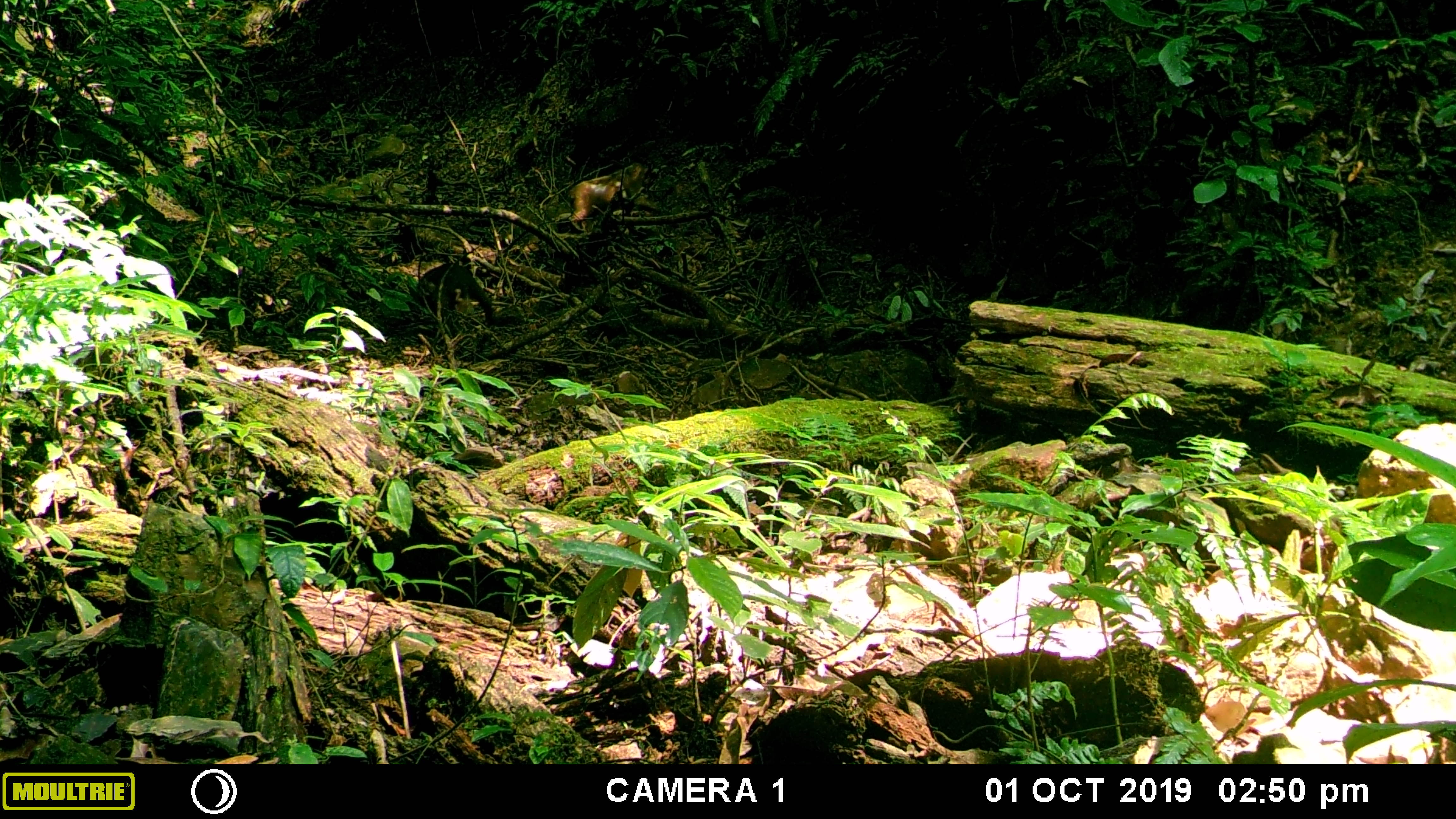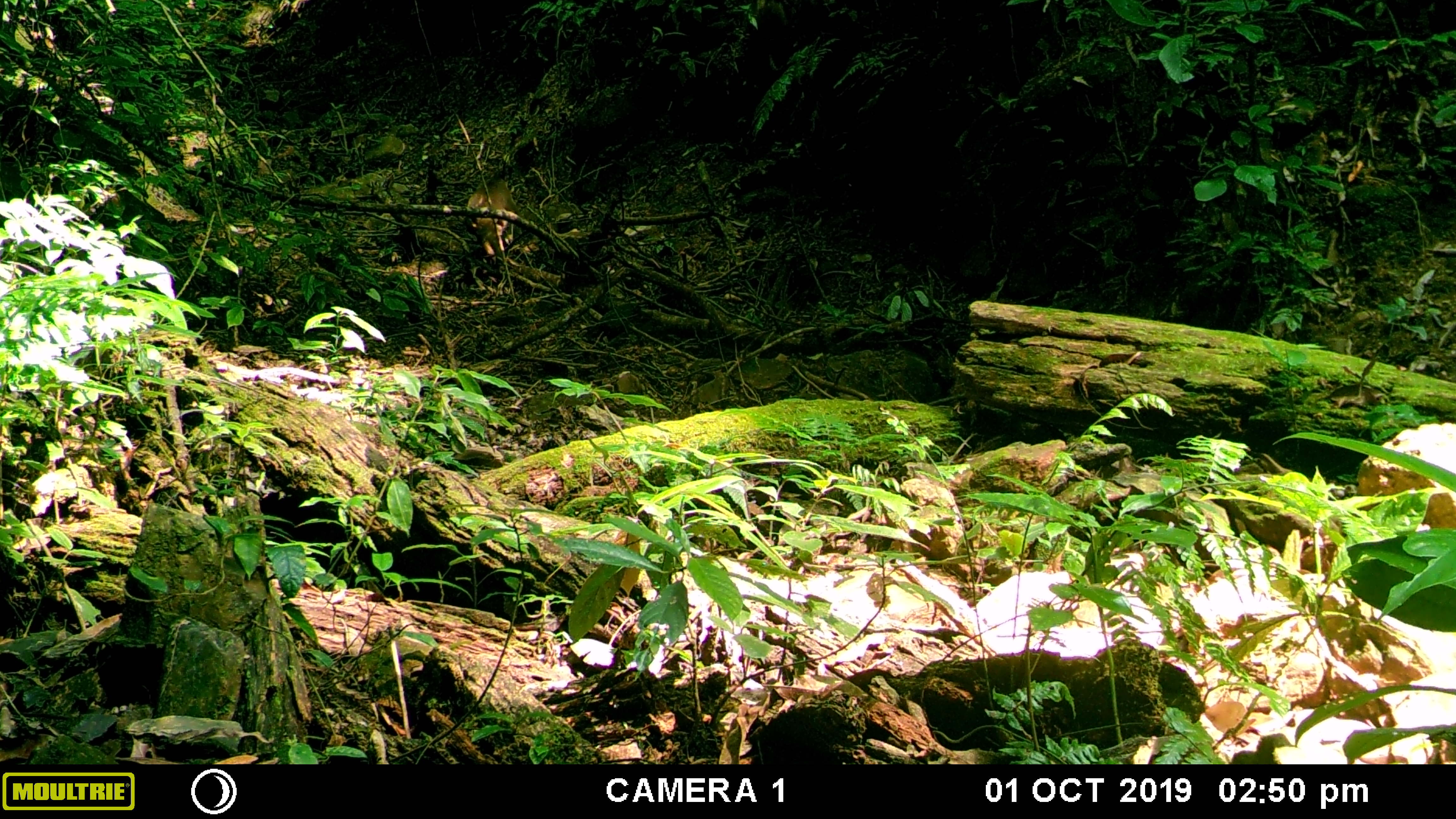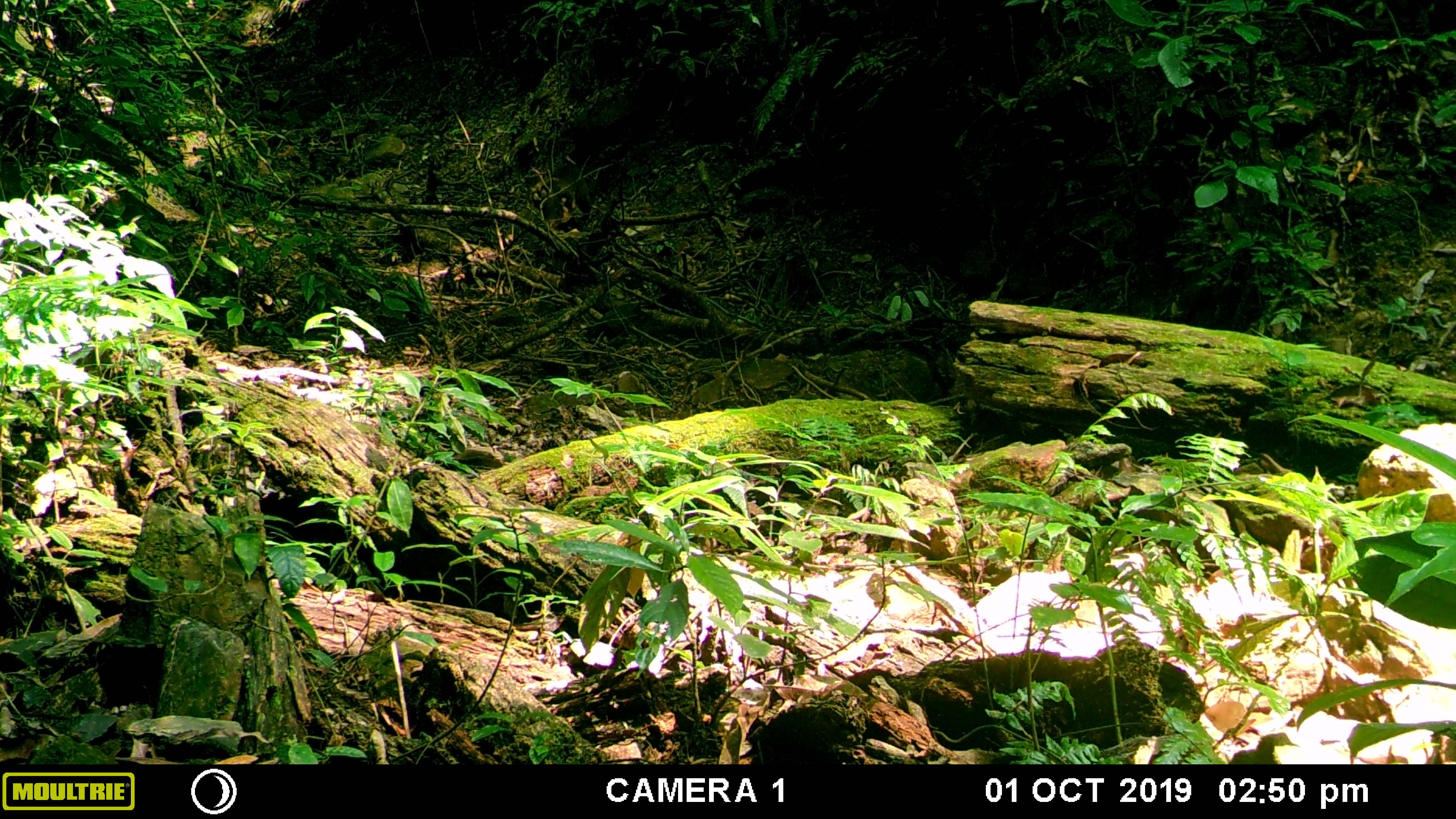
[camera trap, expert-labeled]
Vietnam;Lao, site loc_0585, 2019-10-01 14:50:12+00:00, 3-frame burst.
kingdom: Animalia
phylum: Chordata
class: Mammalia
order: Primates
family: Cercopithecidae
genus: Macaca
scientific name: Macaca arctoides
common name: stump-tailed macaque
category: stump tailed macaque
Stump tailed macaque (stump-tailed macaque) (Macaca arctoides). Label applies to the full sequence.